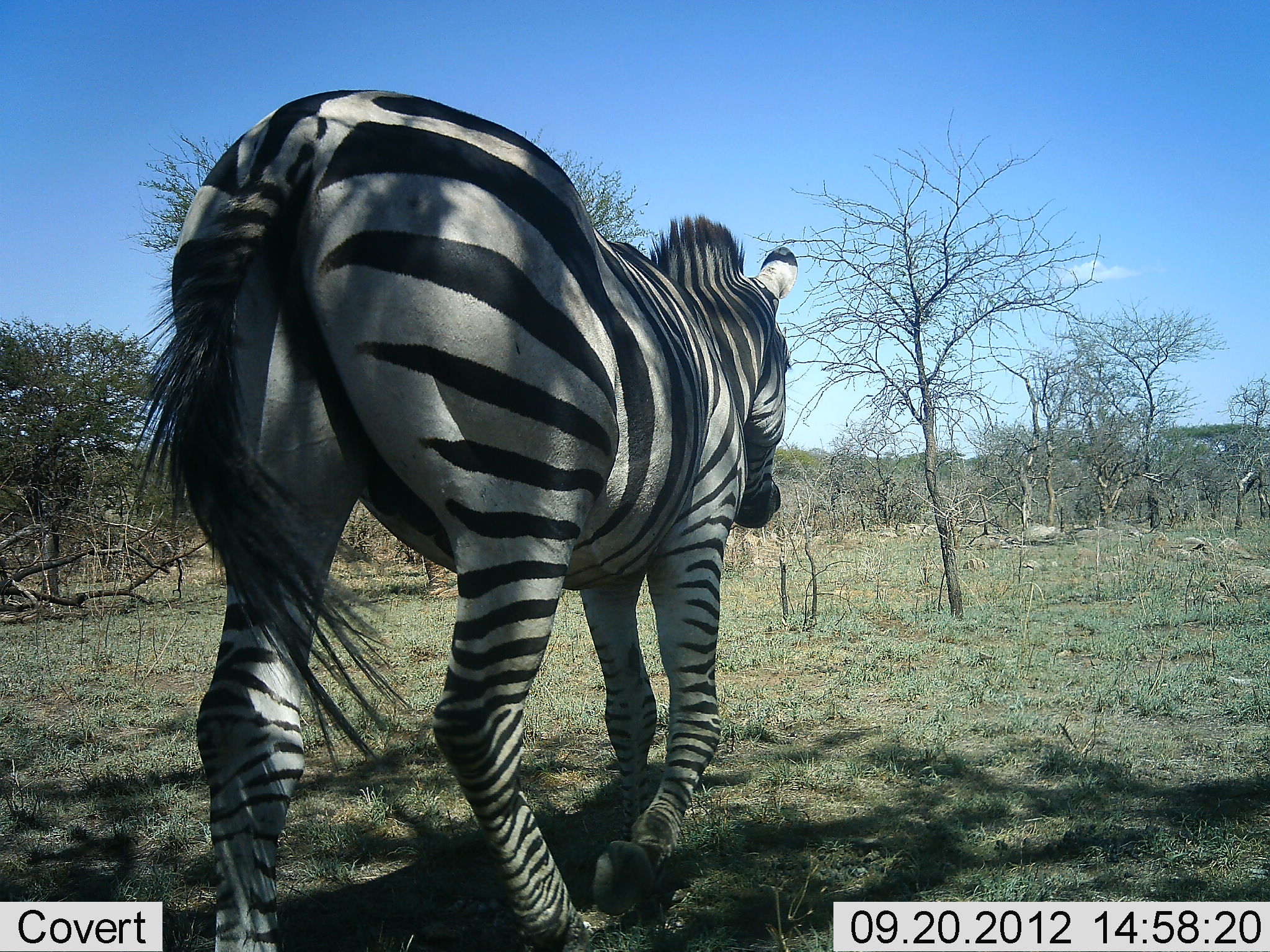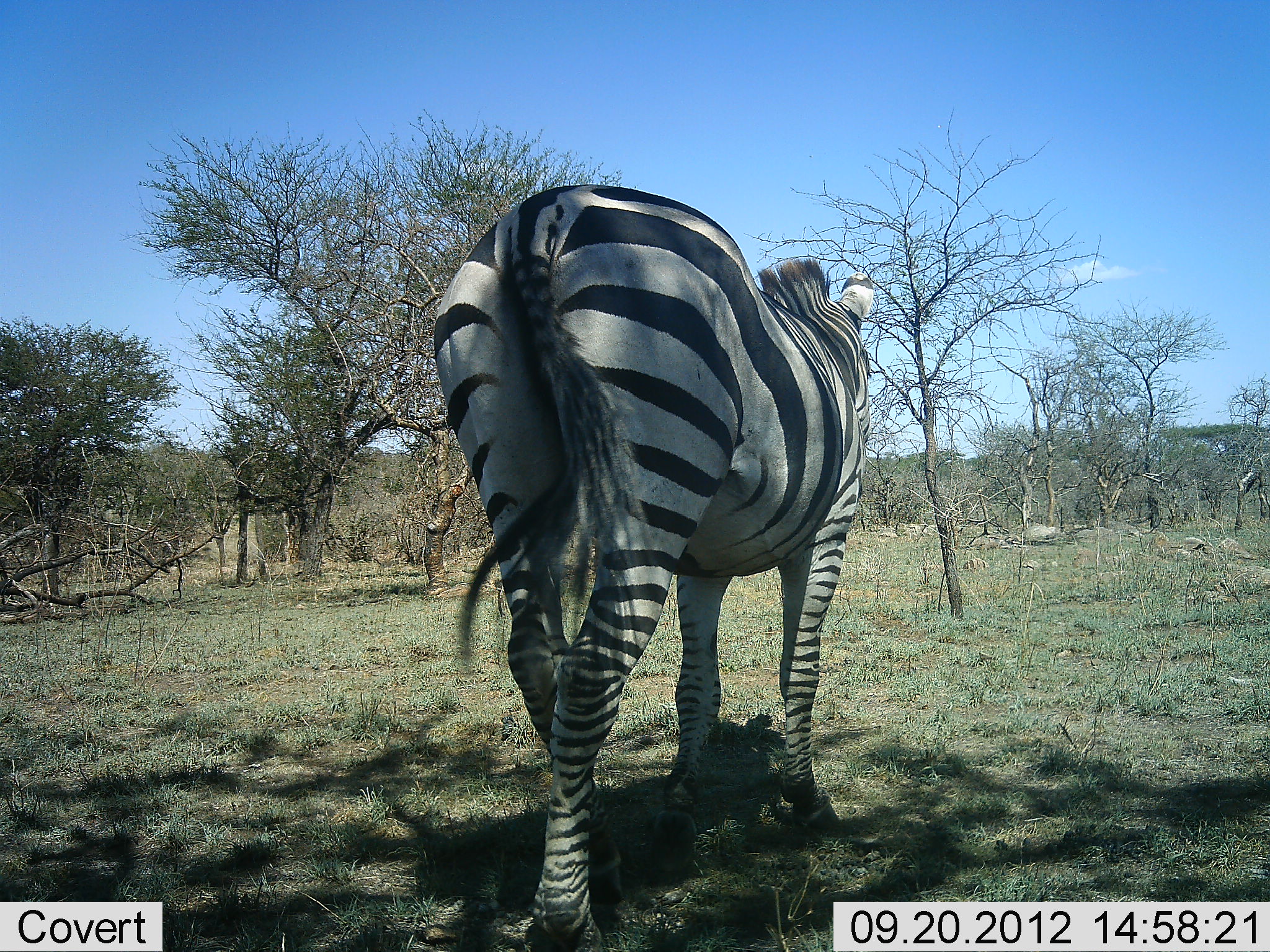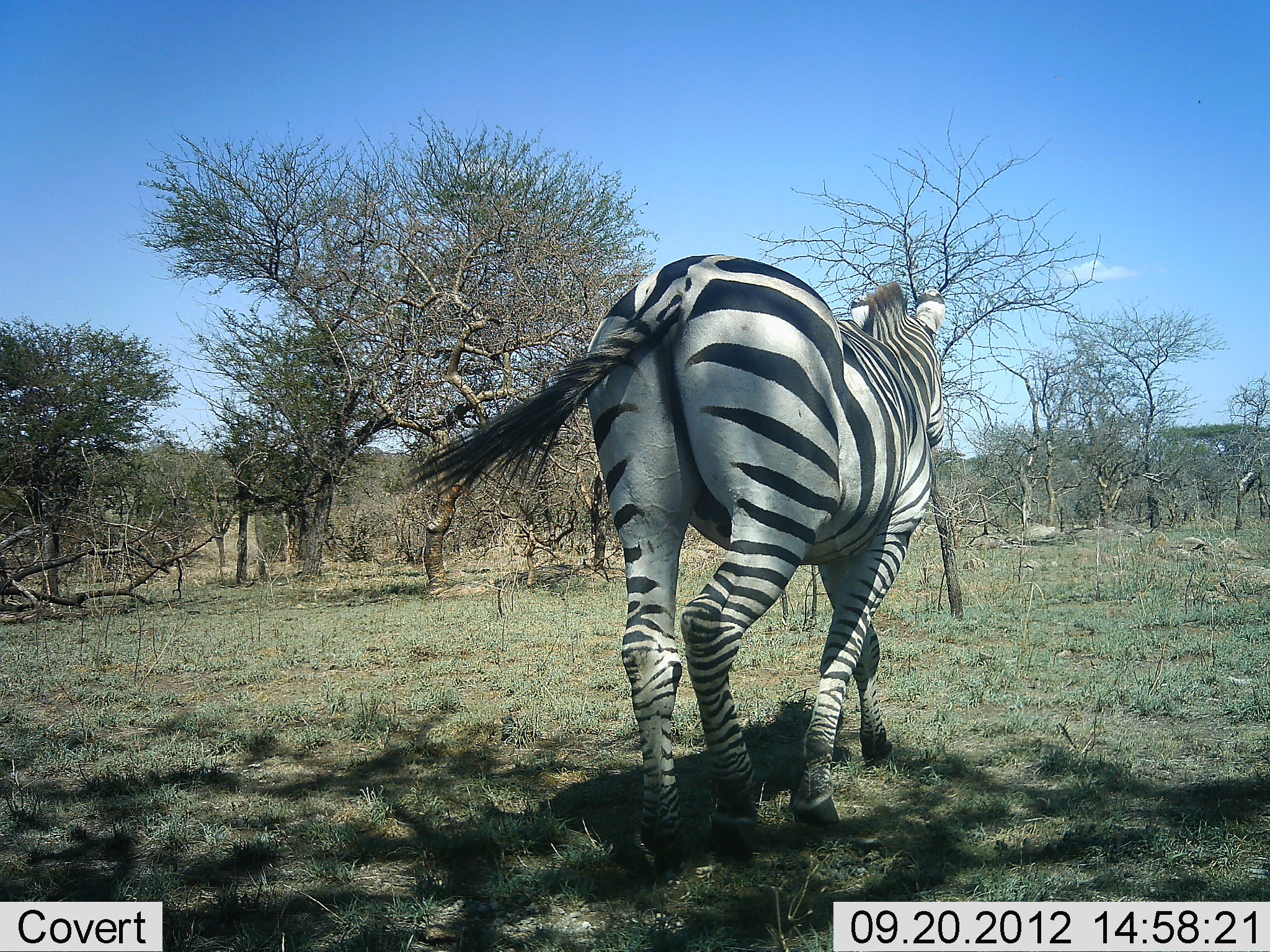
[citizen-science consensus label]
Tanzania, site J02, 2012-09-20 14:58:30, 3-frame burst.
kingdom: Animalia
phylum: Chordata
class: Mammalia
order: Perissodactyla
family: Equidae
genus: Equus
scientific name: Equus quagga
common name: plains zebra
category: zebra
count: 1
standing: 10%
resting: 0%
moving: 90%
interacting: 0%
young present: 0%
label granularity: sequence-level